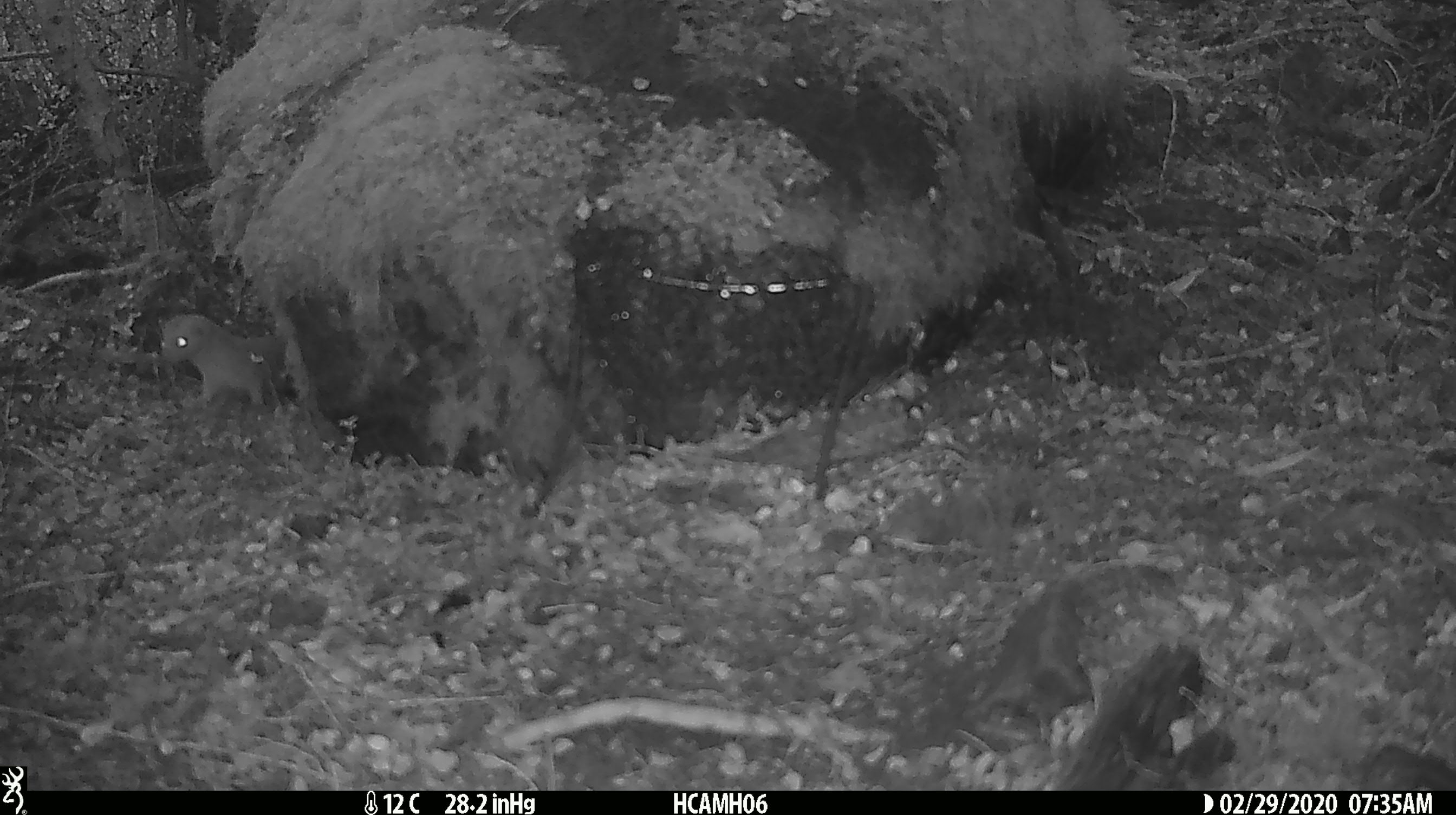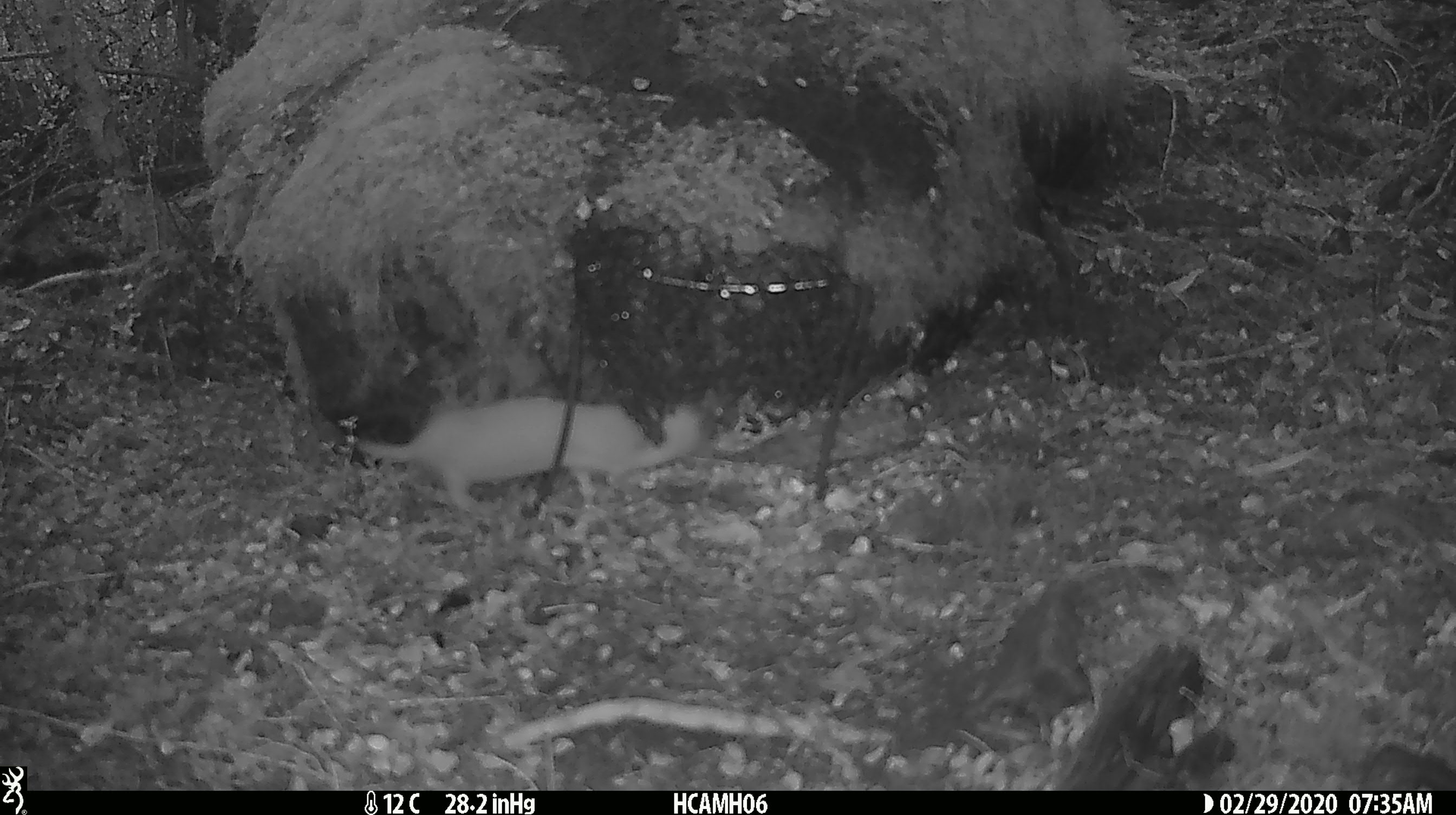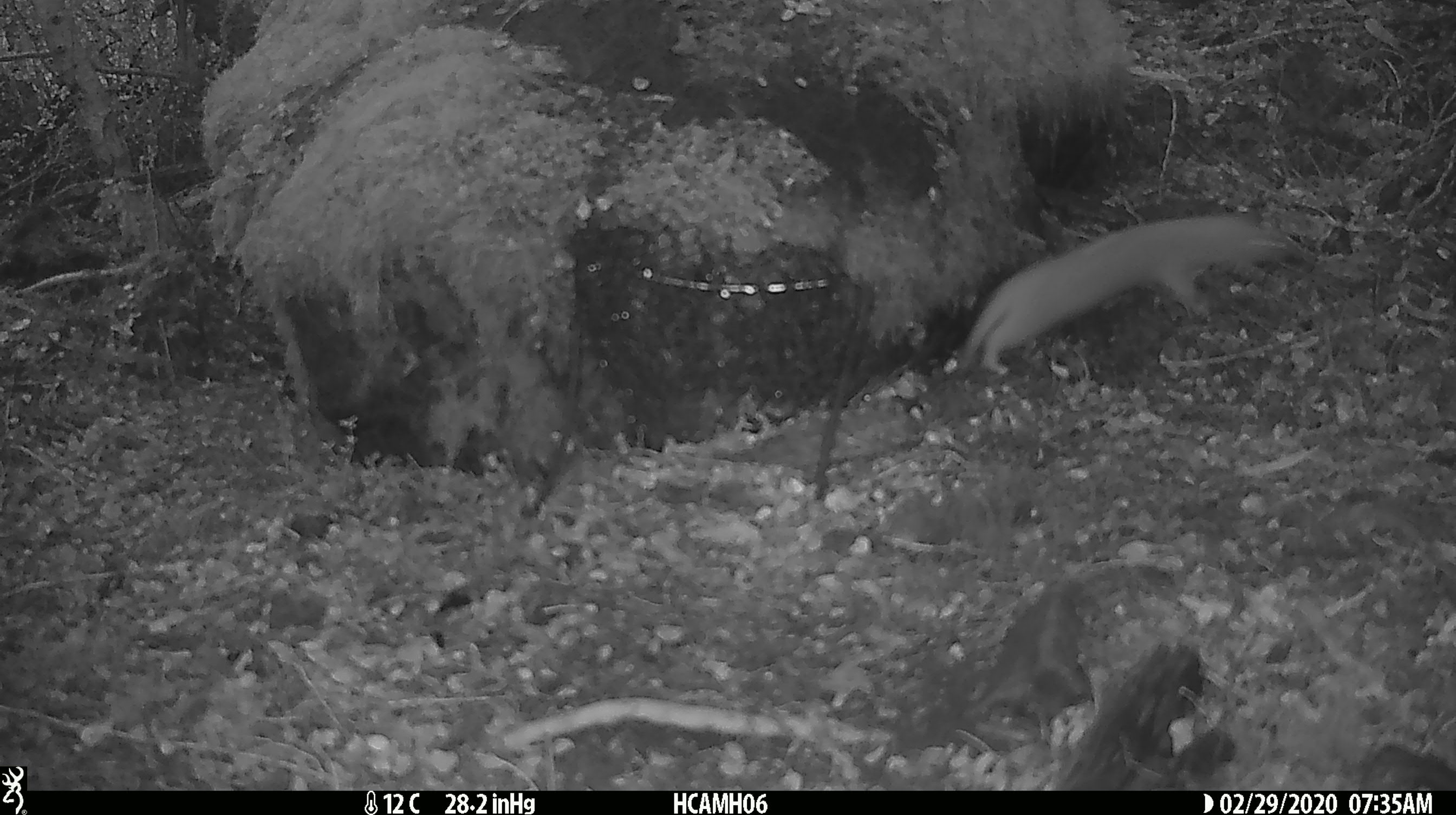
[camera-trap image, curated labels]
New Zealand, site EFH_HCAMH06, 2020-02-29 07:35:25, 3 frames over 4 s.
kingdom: Animalia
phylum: Chordata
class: Mammalia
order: Carnivora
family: Mustelidae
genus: Mustela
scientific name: Mustela nivalis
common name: least weasel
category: weasel